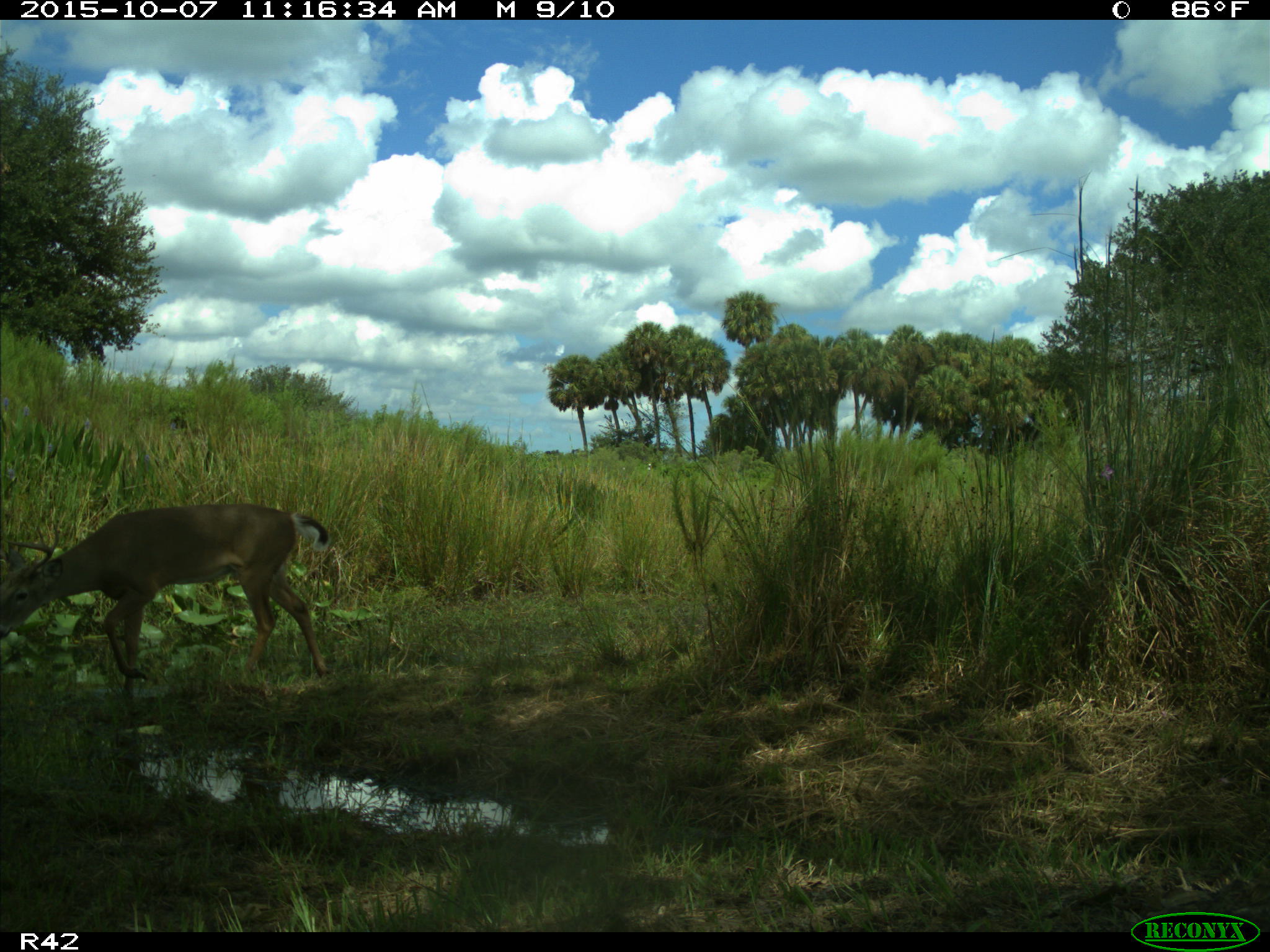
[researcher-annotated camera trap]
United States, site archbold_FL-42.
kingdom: Animalia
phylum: Chordata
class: Mammalia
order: Artiodactyla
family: Cervidae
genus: Odocoileus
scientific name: Odocoileus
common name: deer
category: unidentified deer